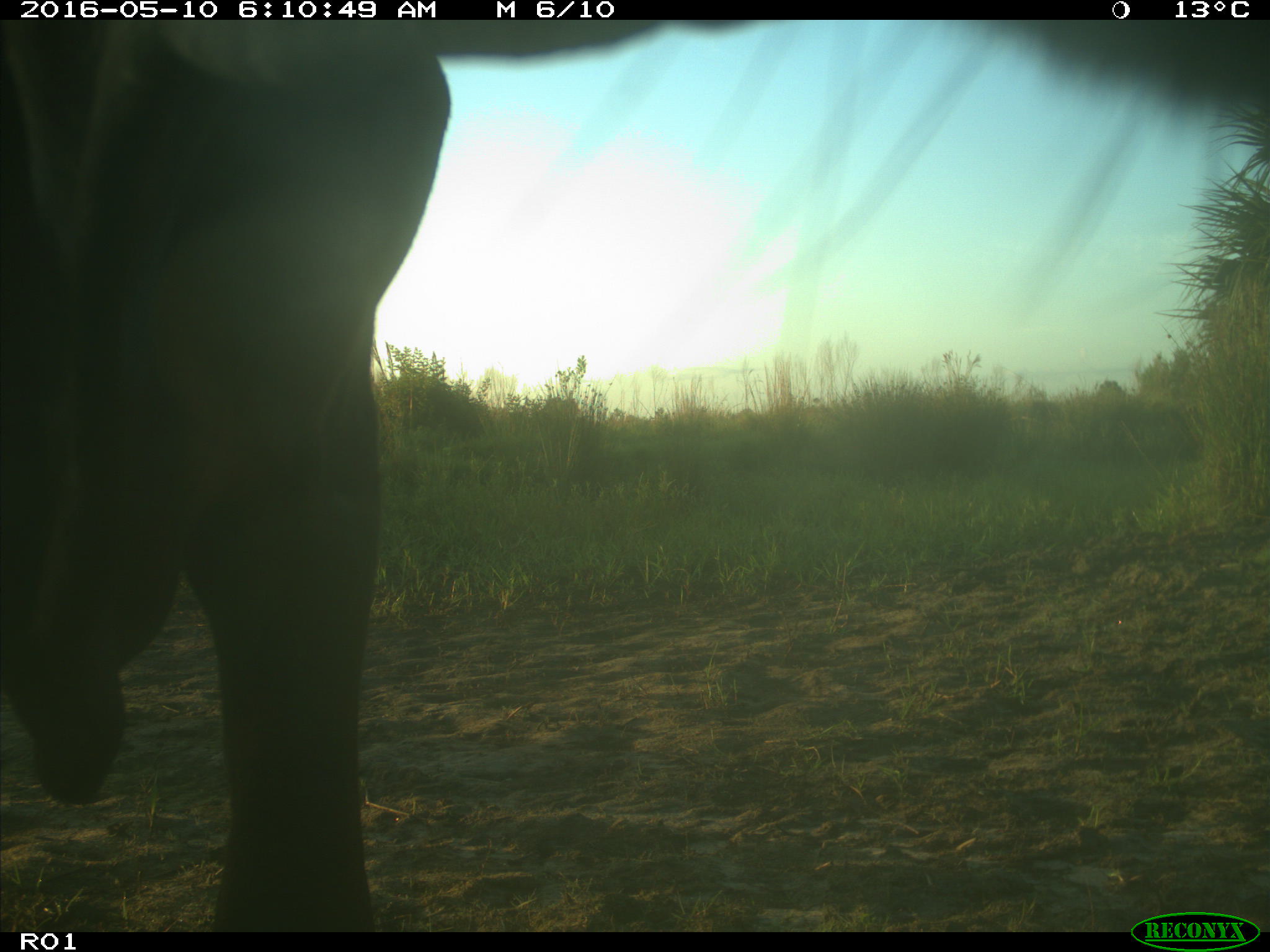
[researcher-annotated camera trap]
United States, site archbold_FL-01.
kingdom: Animalia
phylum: Chordata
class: Mammalia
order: Artiodactyla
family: Bovidae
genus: Bos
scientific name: Bos taurus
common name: domestic cow